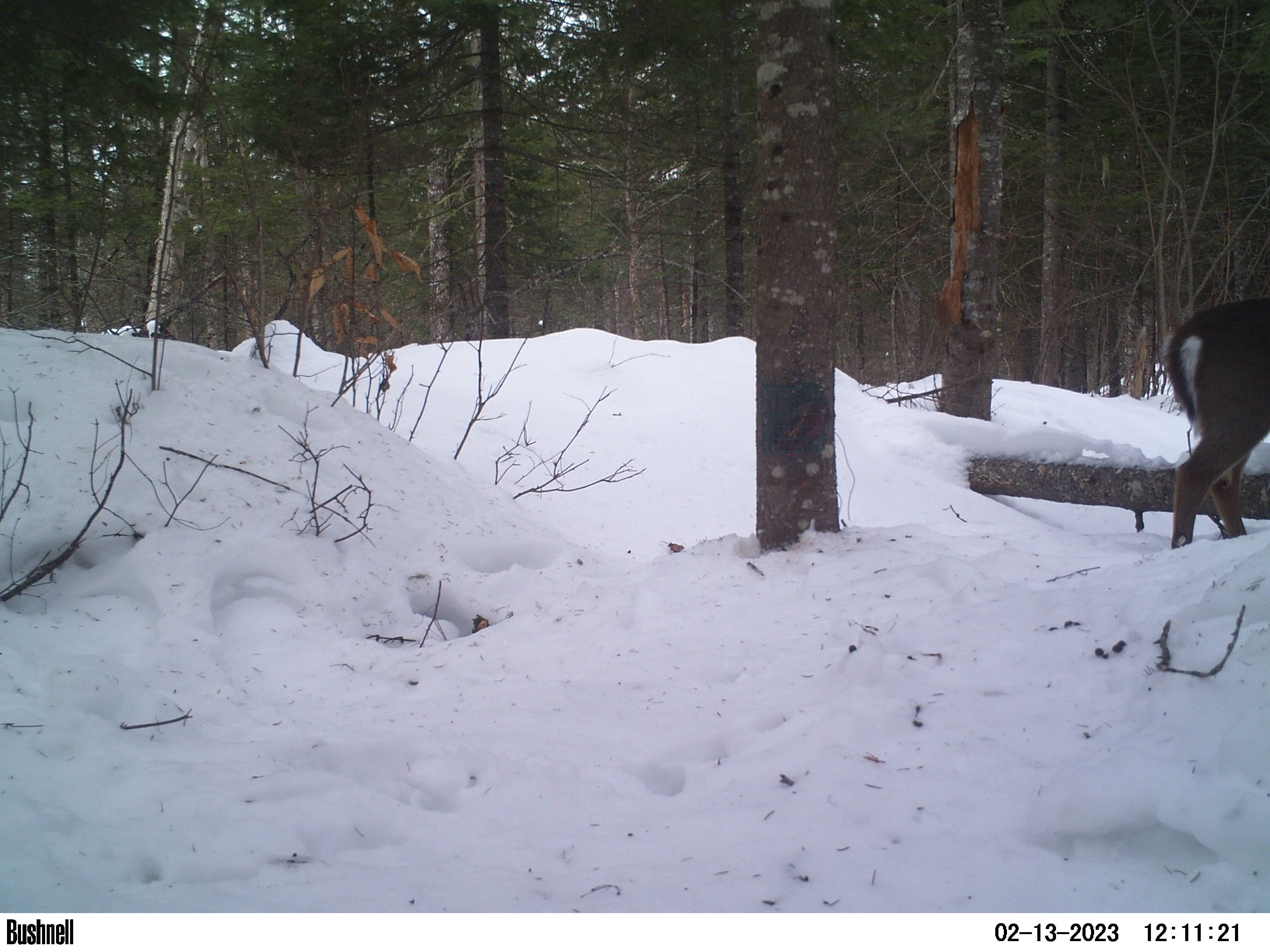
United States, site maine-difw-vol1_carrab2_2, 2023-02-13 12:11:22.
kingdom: Animalia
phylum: Chordata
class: Mammalia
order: Artiodactyla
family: Cervidae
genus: Odocoileus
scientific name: Odocoileus virginianus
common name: white-tailed deer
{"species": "white-tailed deer (Odocoileus virginianus)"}